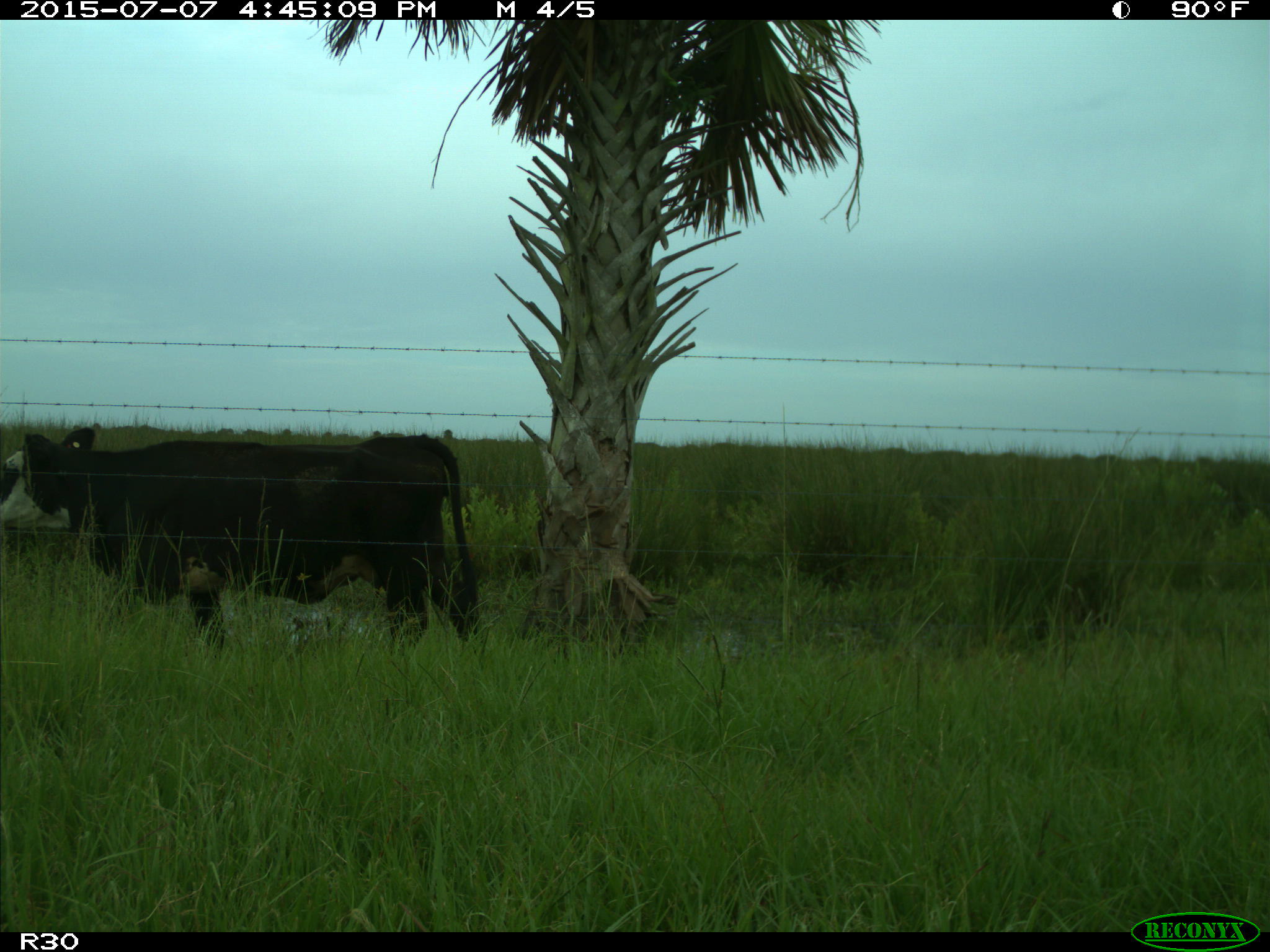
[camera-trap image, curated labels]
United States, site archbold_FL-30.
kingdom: Animalia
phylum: Chordata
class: Mammalia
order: Artiodactyla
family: Bovidae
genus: Bos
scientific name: Bos taurus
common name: domestic cow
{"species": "Bos taurus (domestic cow)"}